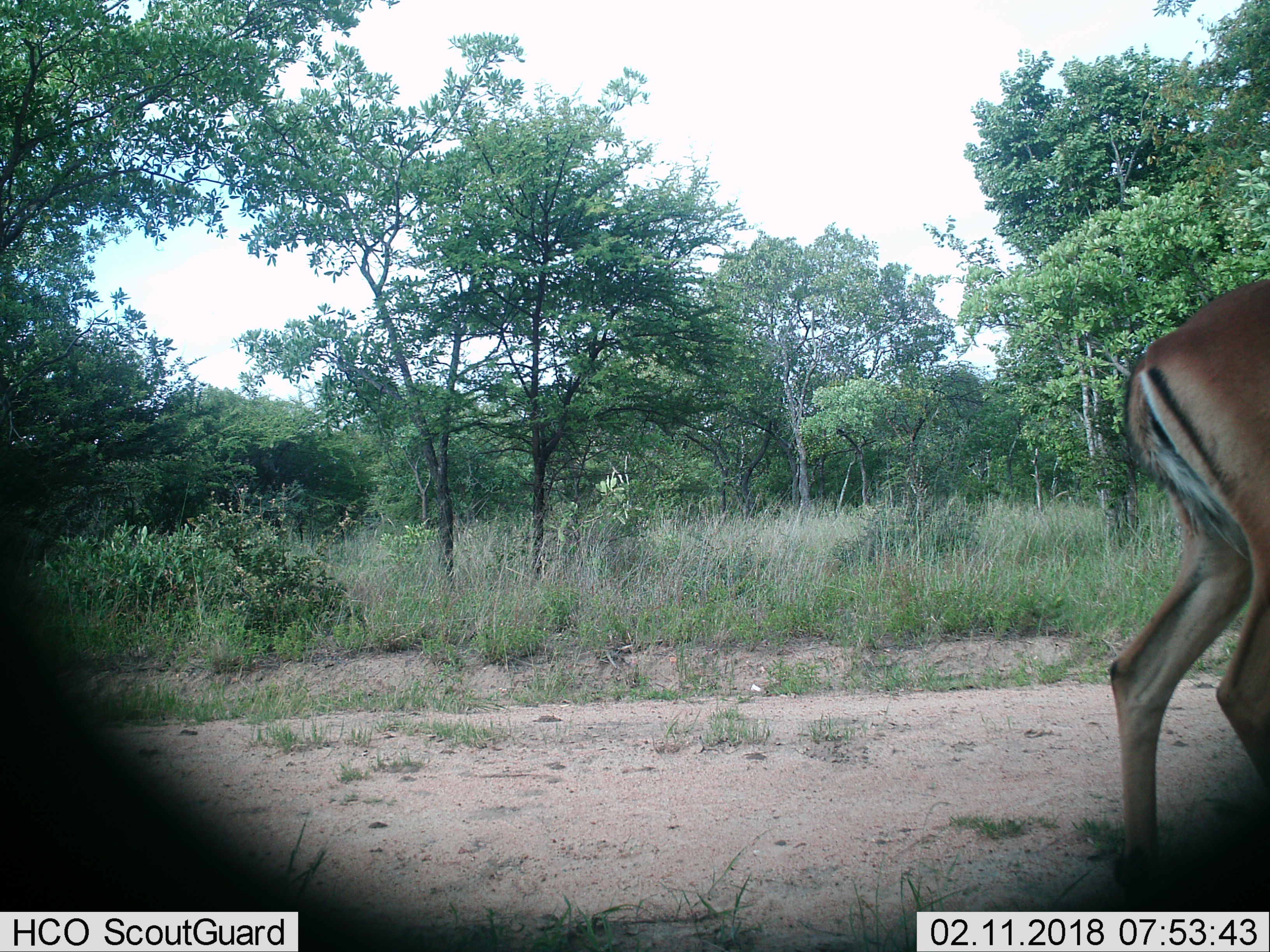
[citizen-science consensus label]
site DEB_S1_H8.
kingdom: Animalia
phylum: Chordata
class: Mammalia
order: Artiodactyla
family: Bovidae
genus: Aepyceros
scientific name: Aepyceros melampus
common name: impala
Impala (Aepyceros melampus), count 1. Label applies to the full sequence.